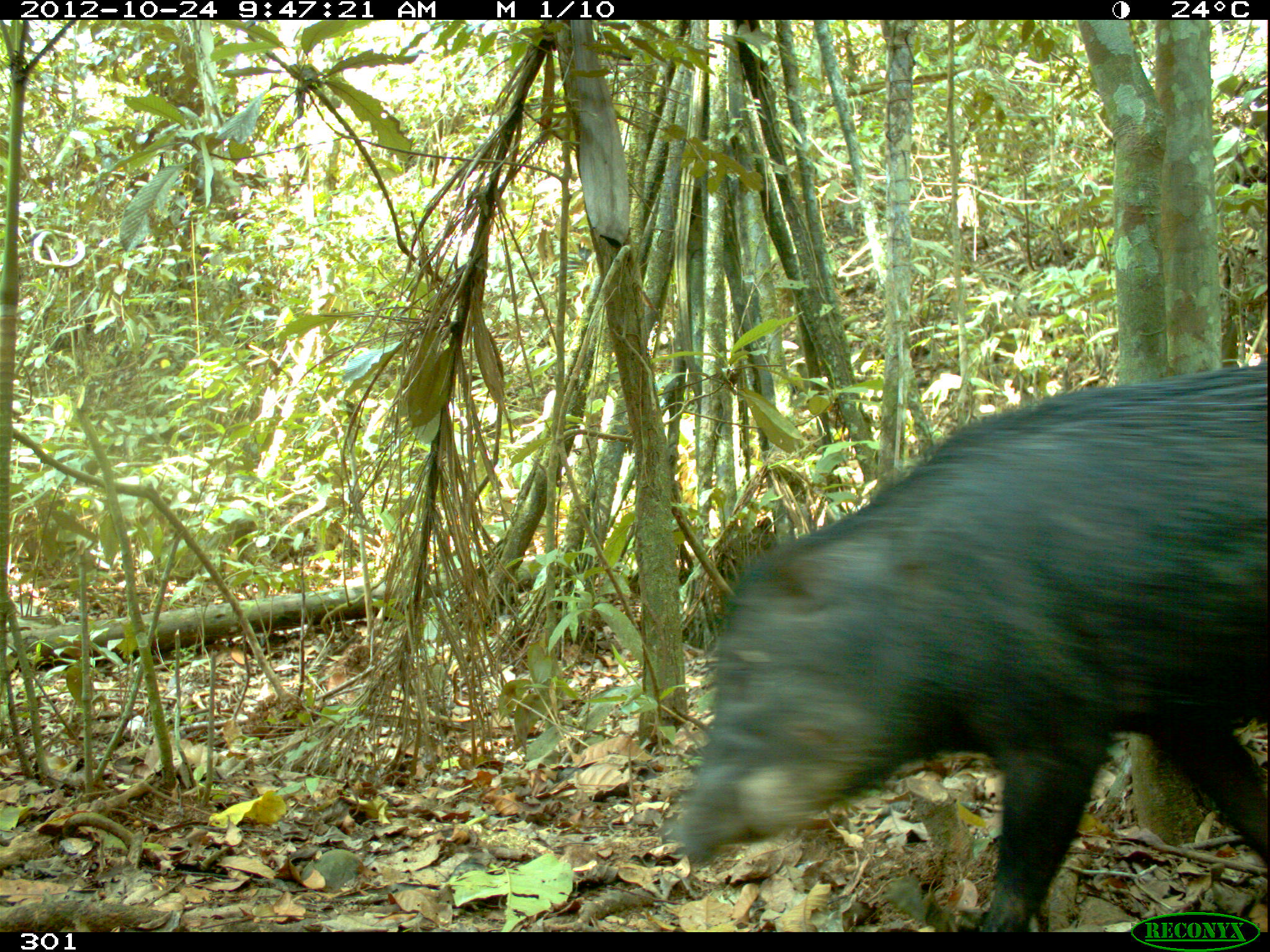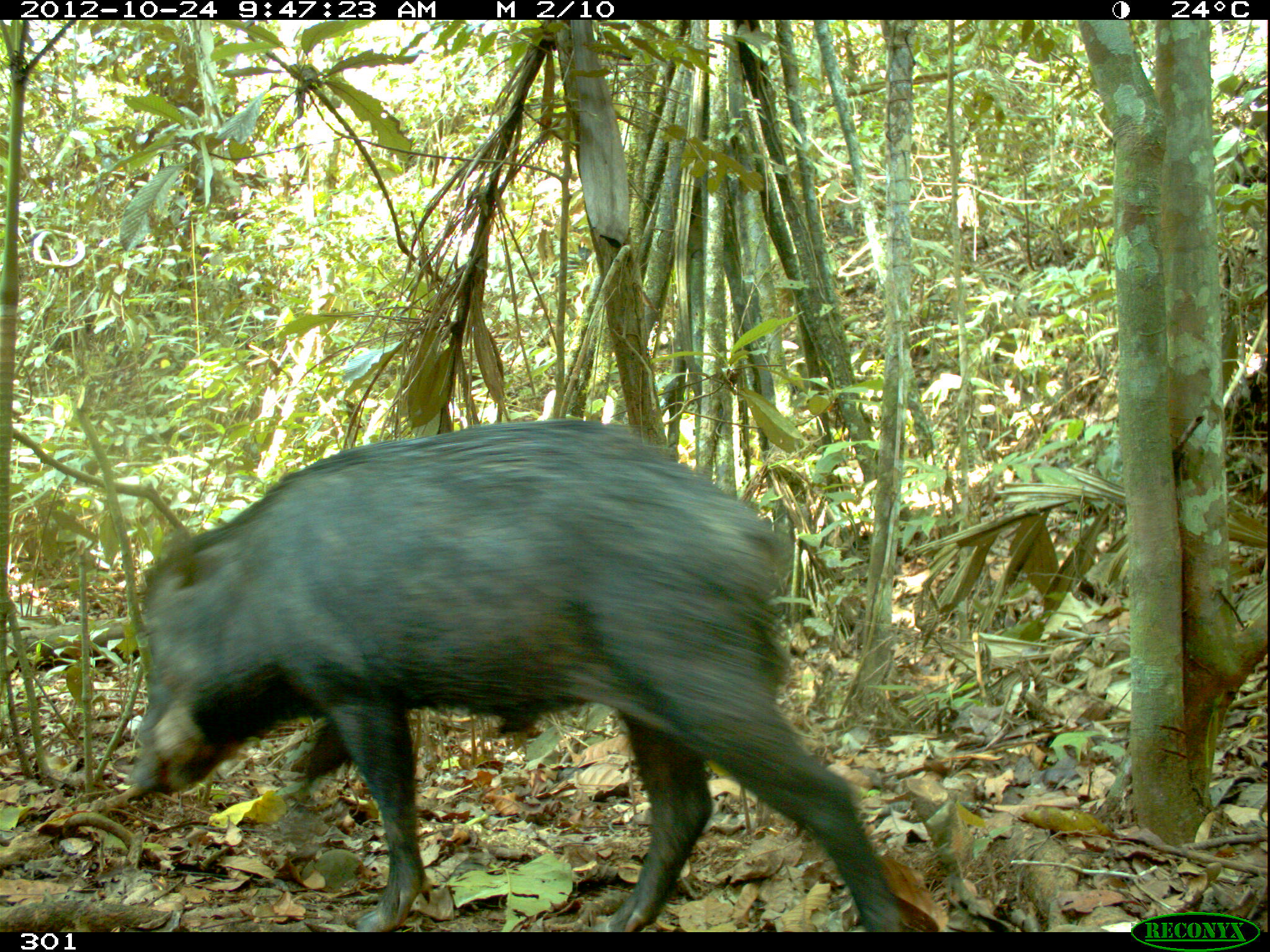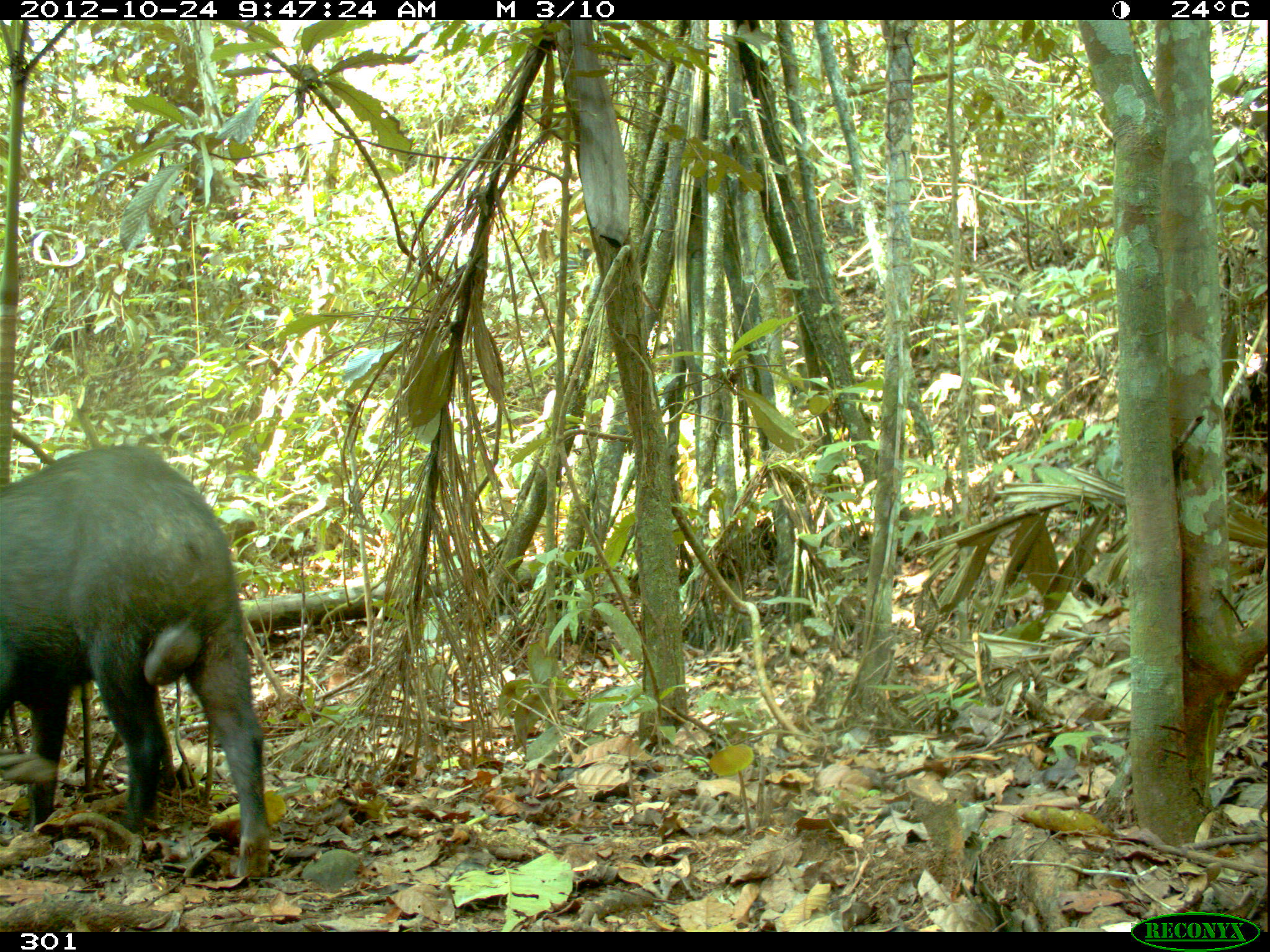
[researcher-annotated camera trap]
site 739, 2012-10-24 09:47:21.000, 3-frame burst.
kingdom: Animalia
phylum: Chordata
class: Mammalia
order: Artiodactyla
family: Tayassuidae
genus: Tayassu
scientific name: Tayassu pecari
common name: white-lipped peccary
Tayassu pecari (white-lipped peccary).